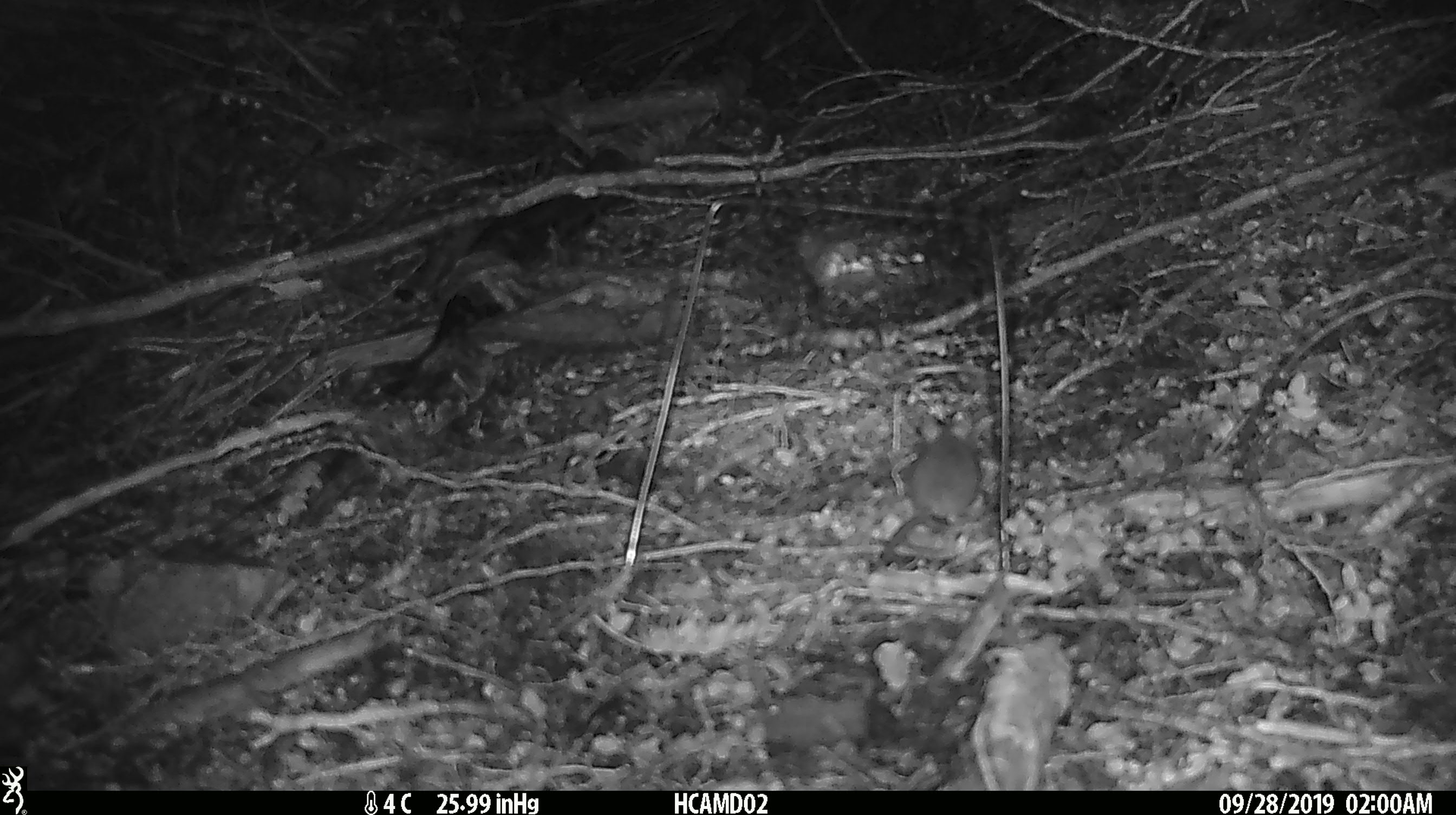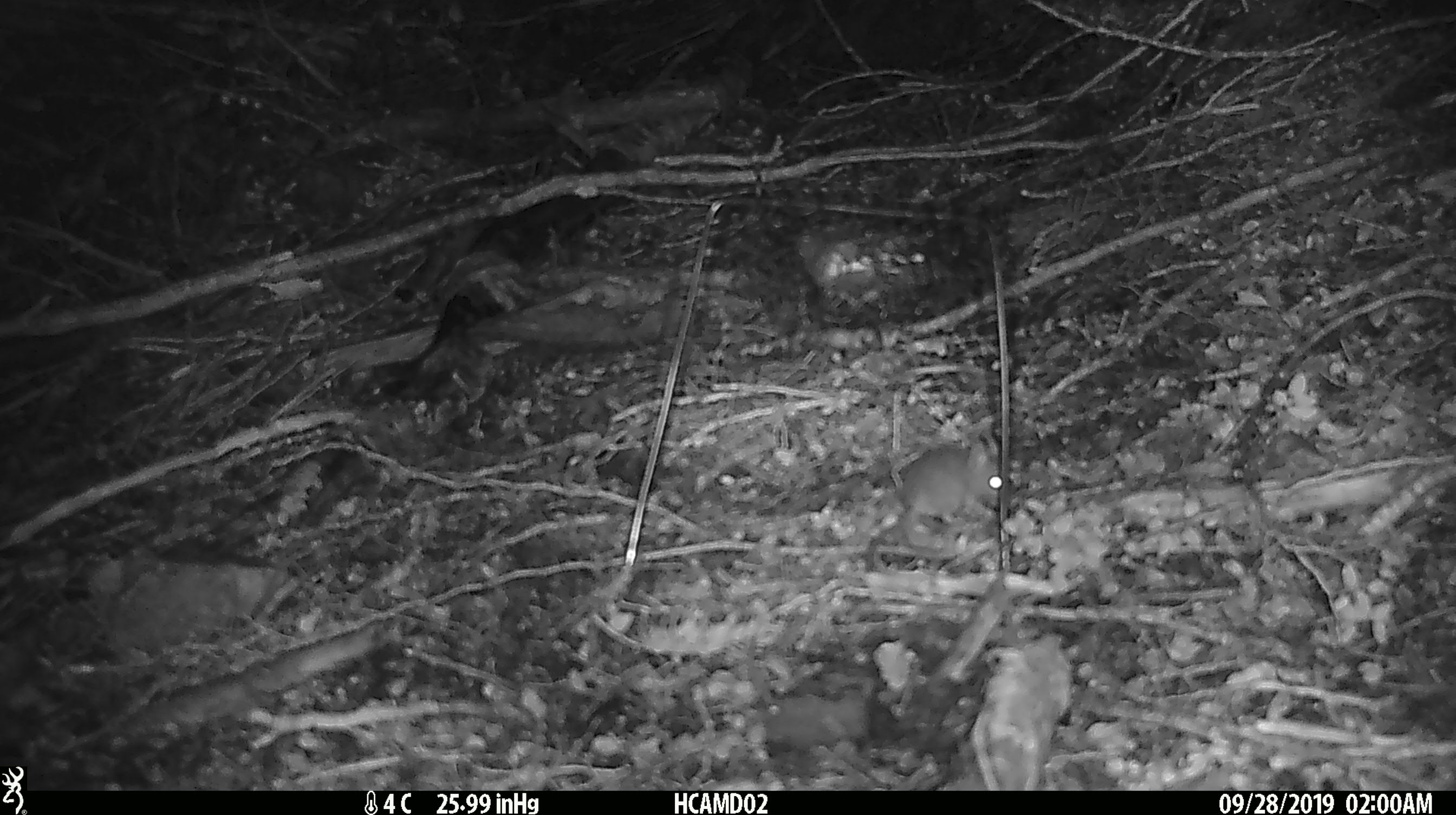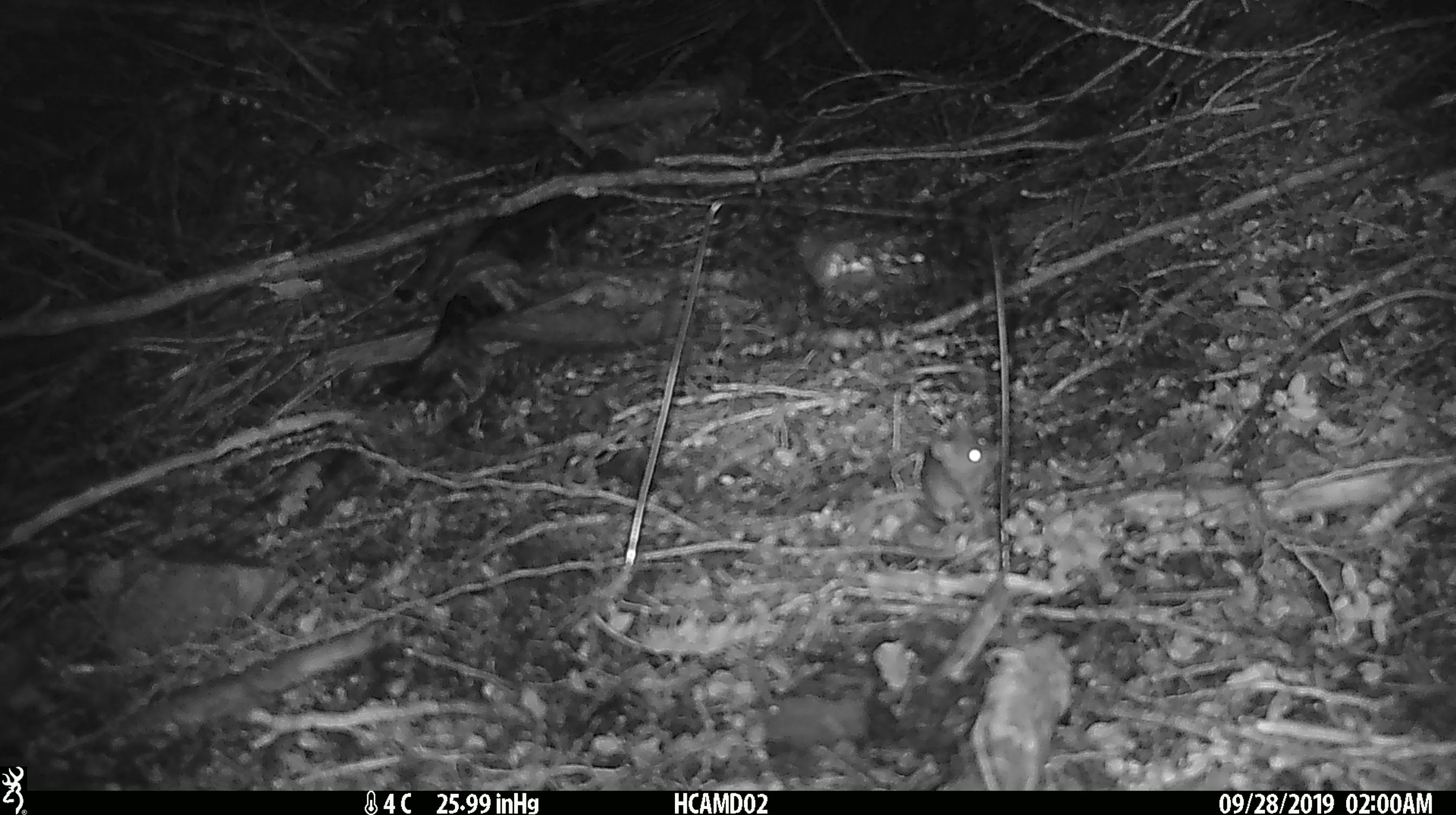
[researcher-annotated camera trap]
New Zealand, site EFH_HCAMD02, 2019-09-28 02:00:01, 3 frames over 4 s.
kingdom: Animalia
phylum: Chordata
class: Mammalia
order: Rodentia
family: Muridae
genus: Mus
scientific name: Mus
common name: mouse